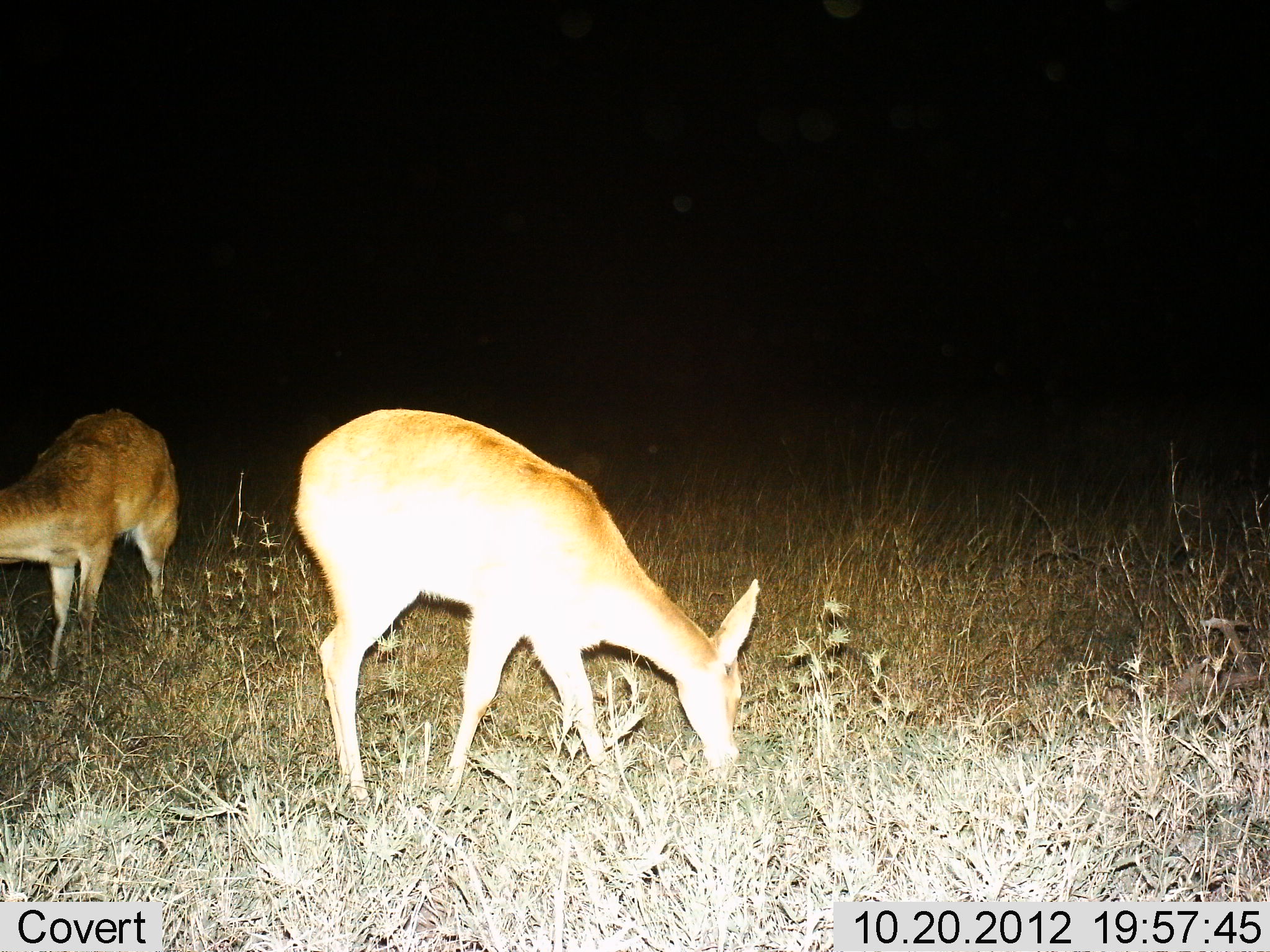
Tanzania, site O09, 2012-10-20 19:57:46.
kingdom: Animalia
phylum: Chordata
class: Mammalia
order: Artiodactyla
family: Bovidae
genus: Redunca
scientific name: Redunca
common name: reedbuck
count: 2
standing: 40%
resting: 0%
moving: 0%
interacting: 0%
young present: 0%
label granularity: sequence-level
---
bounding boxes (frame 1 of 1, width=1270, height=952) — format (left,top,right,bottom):
animal: (295,404,769,813); (0,400,182,683)